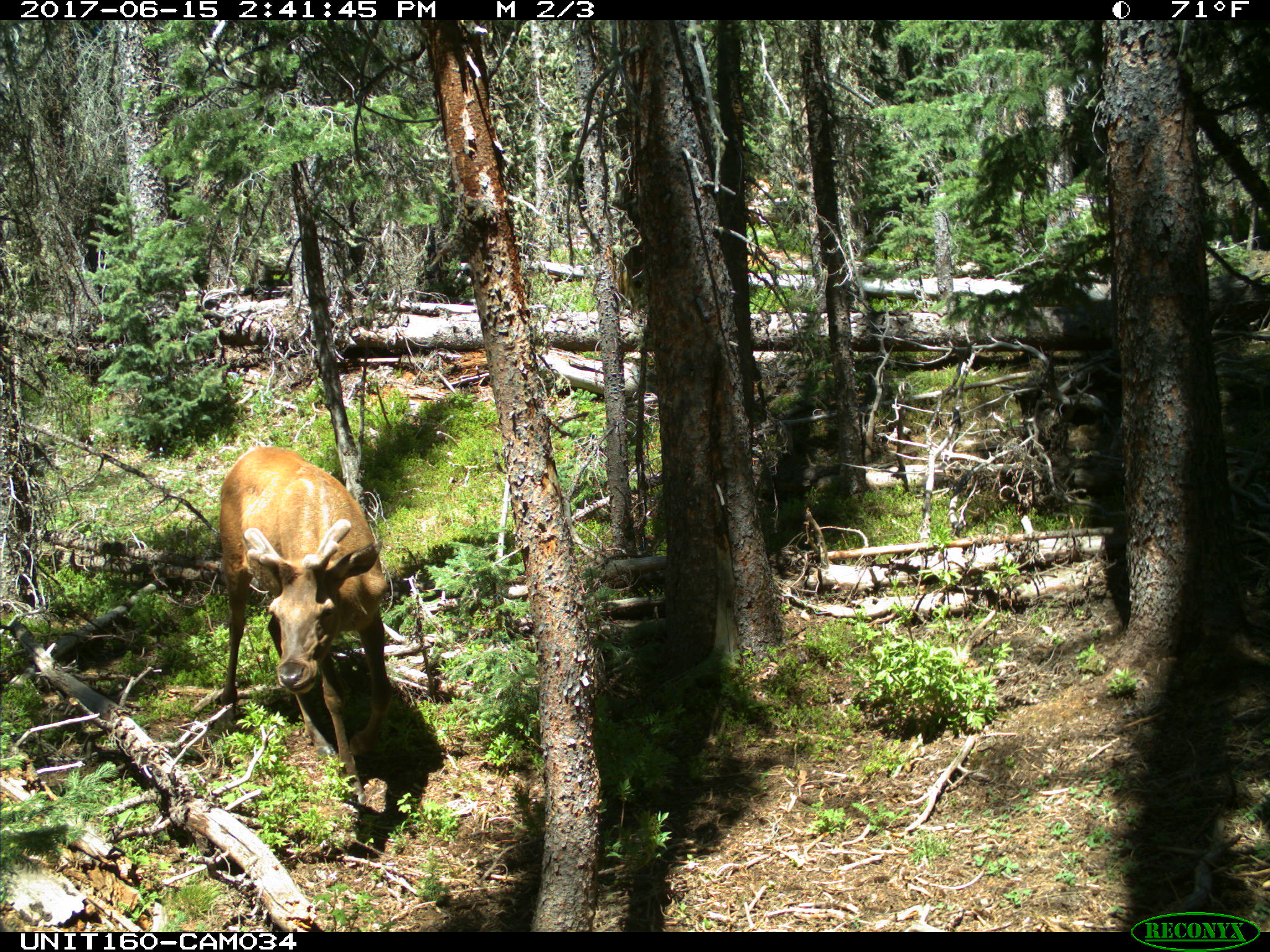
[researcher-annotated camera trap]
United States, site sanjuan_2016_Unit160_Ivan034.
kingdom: Animalia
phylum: Chordata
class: Mammalia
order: Artiodactyla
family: Cervidae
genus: Cervus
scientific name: Cervus elaphus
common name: red deer